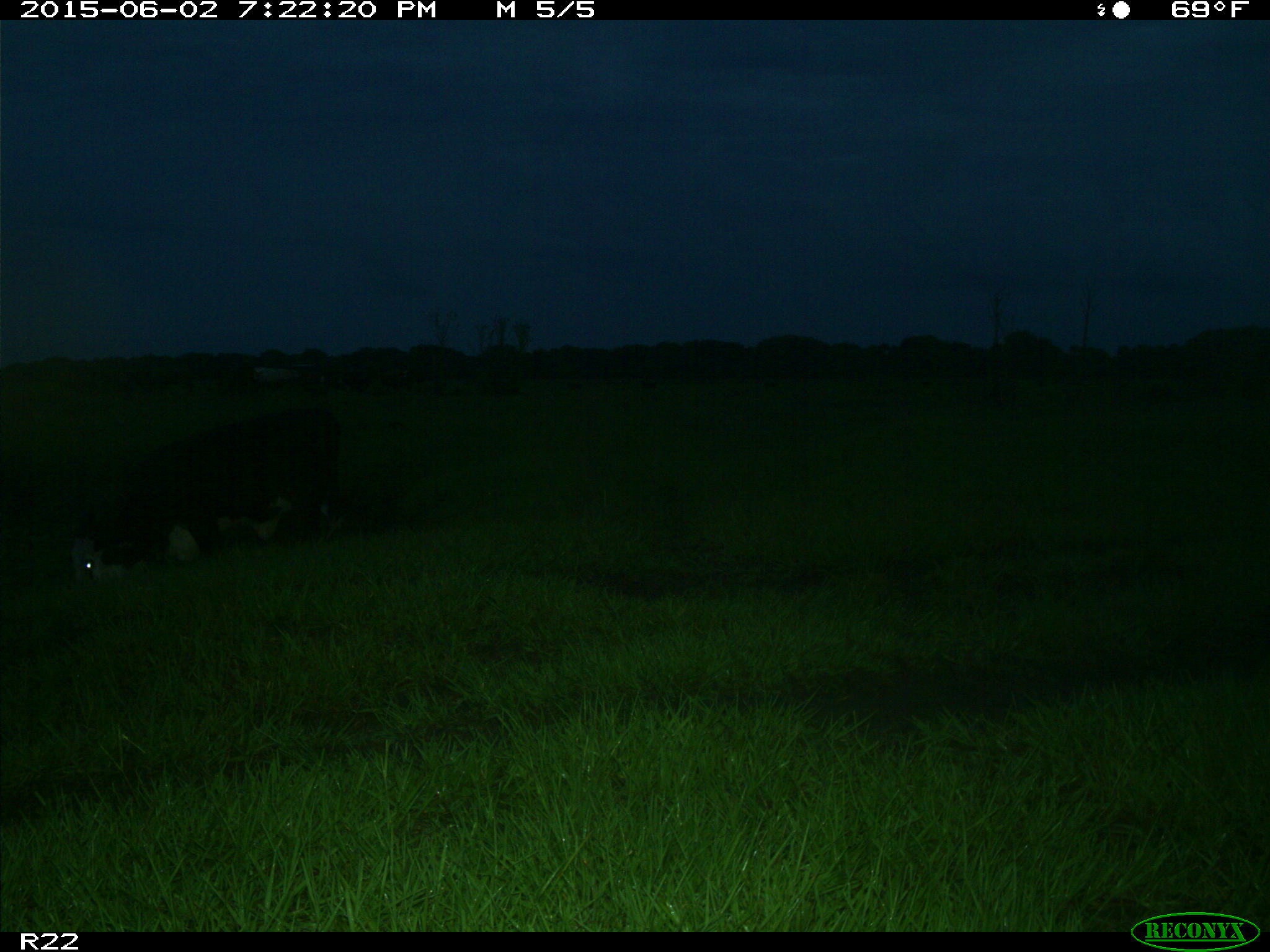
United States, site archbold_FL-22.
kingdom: Animalia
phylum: Chordata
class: Mammalia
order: Artiodactyla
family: Bovidae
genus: Bos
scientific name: Bos taurus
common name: domestic cow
Bos taurus (domestic cow).